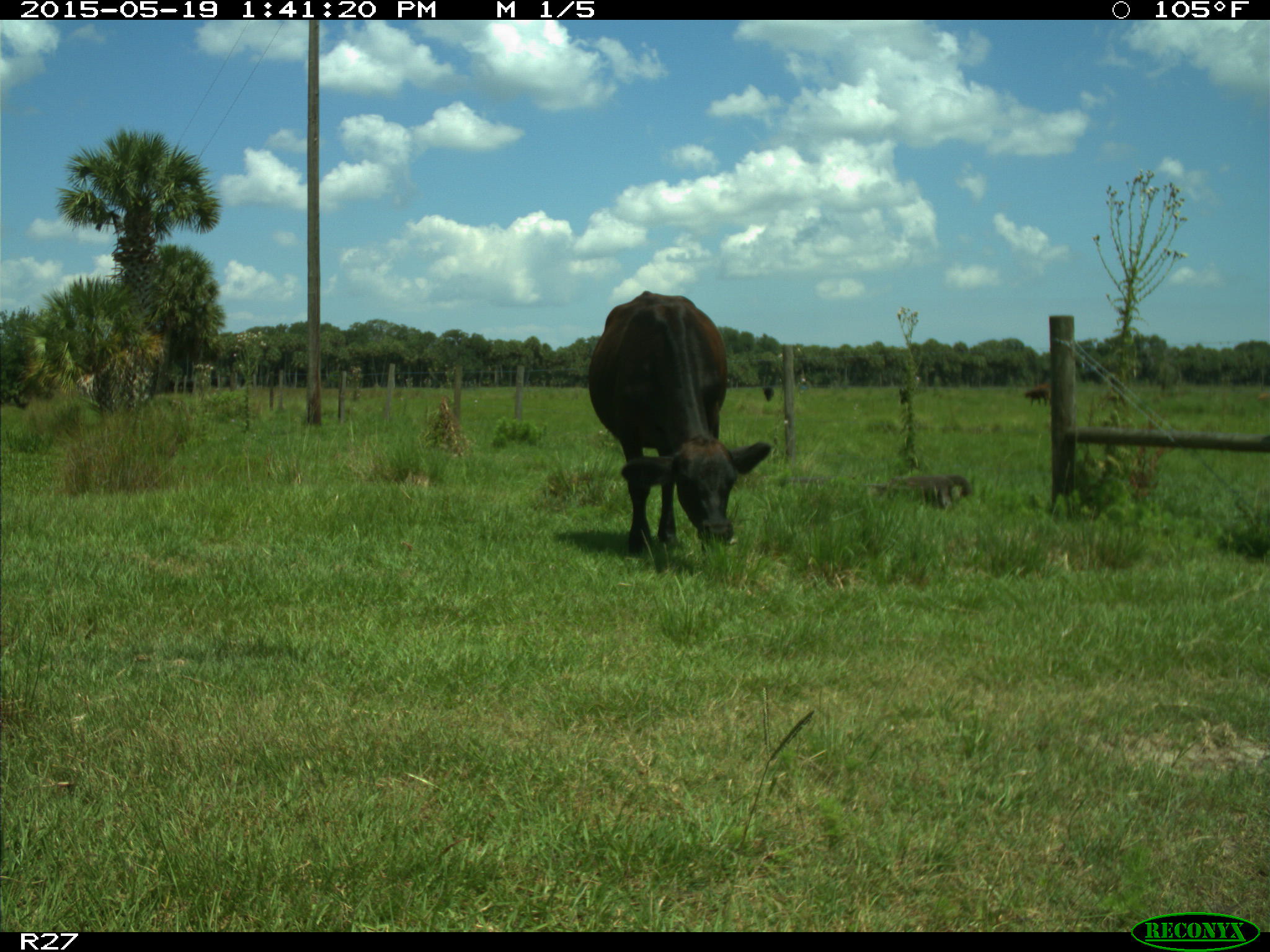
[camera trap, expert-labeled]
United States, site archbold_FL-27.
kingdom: Animalia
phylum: Chordata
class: Mammalia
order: Artiodactyla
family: Bovidae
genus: Bos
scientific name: Bos taurus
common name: domestic cow